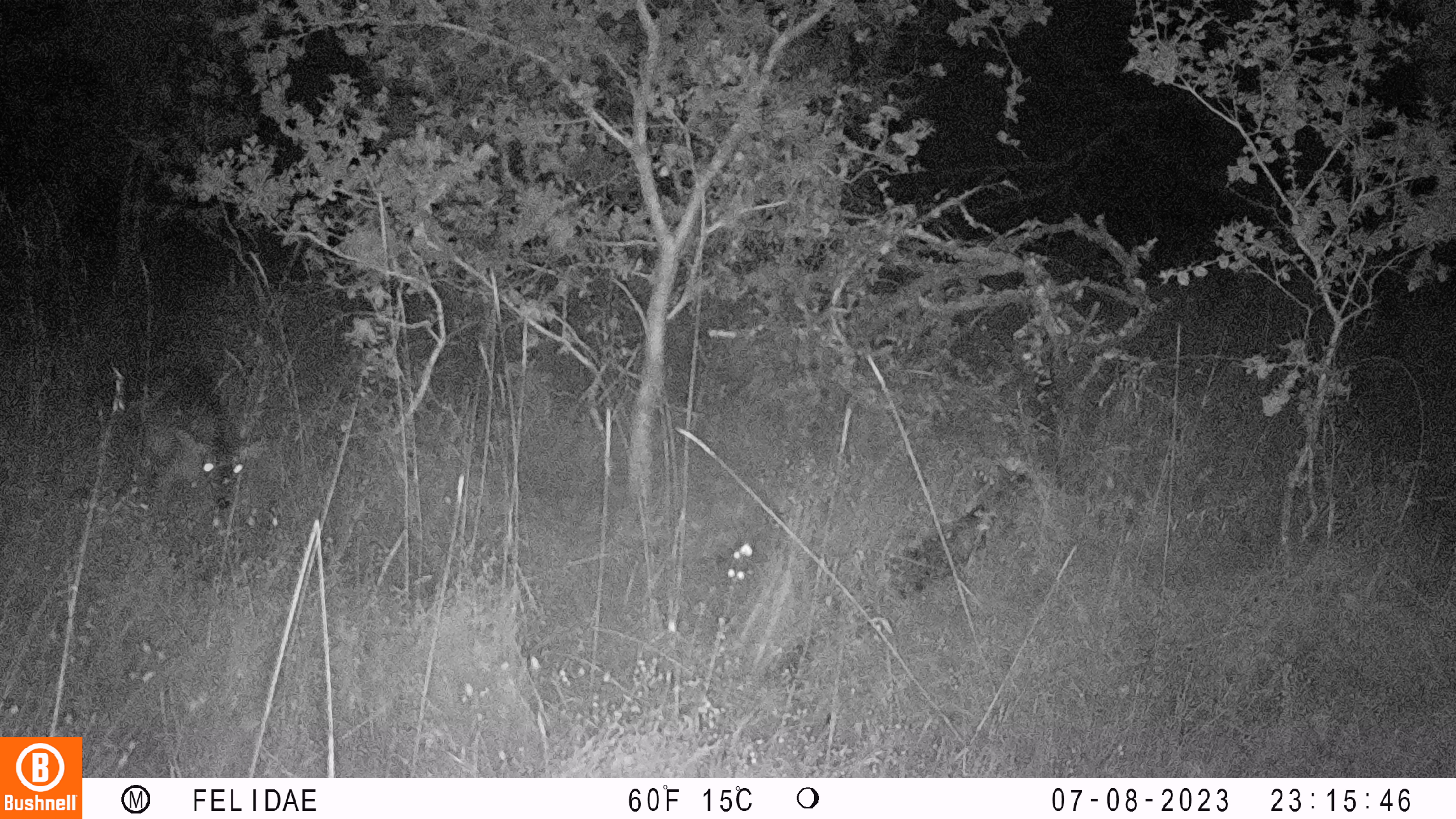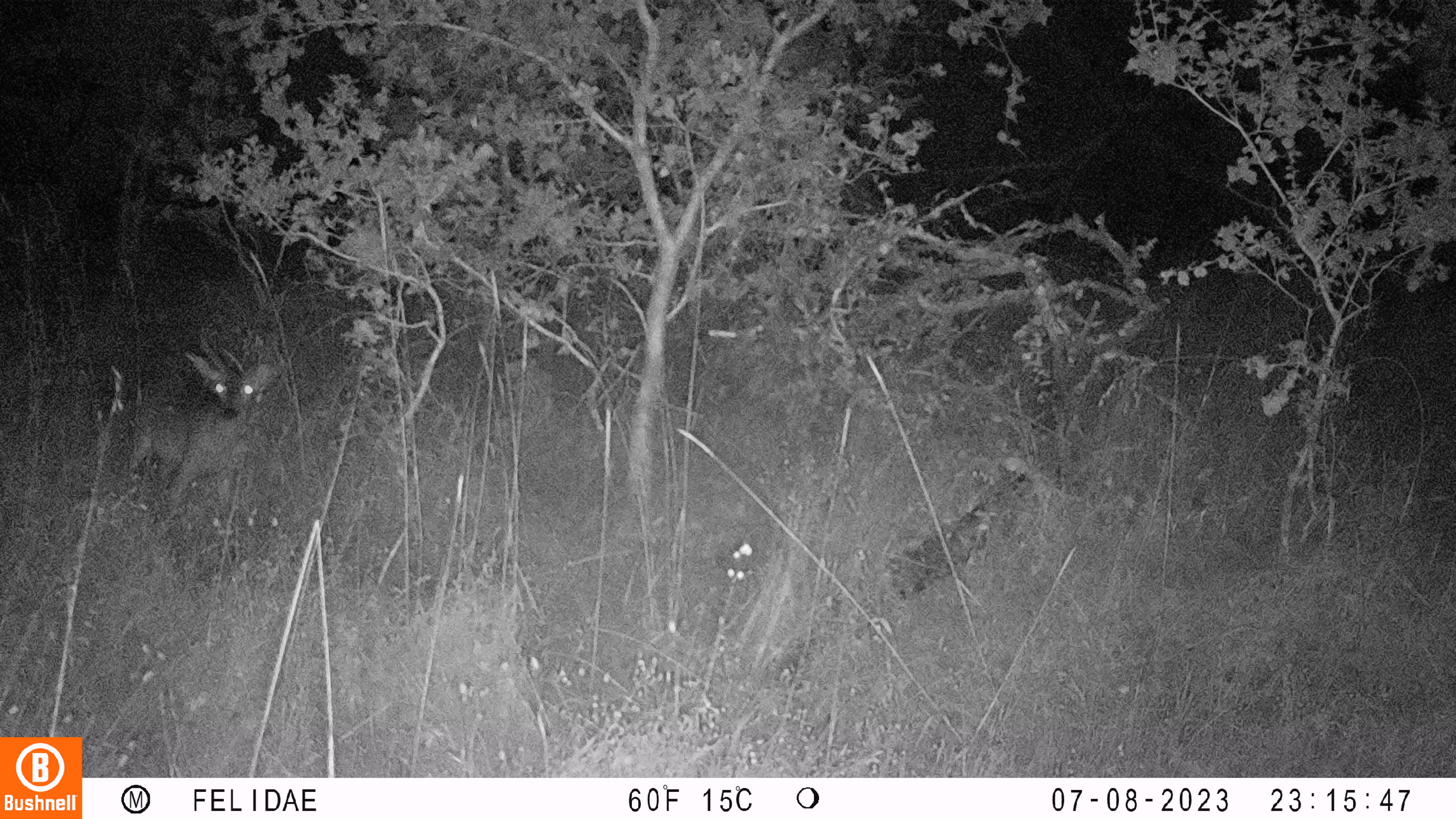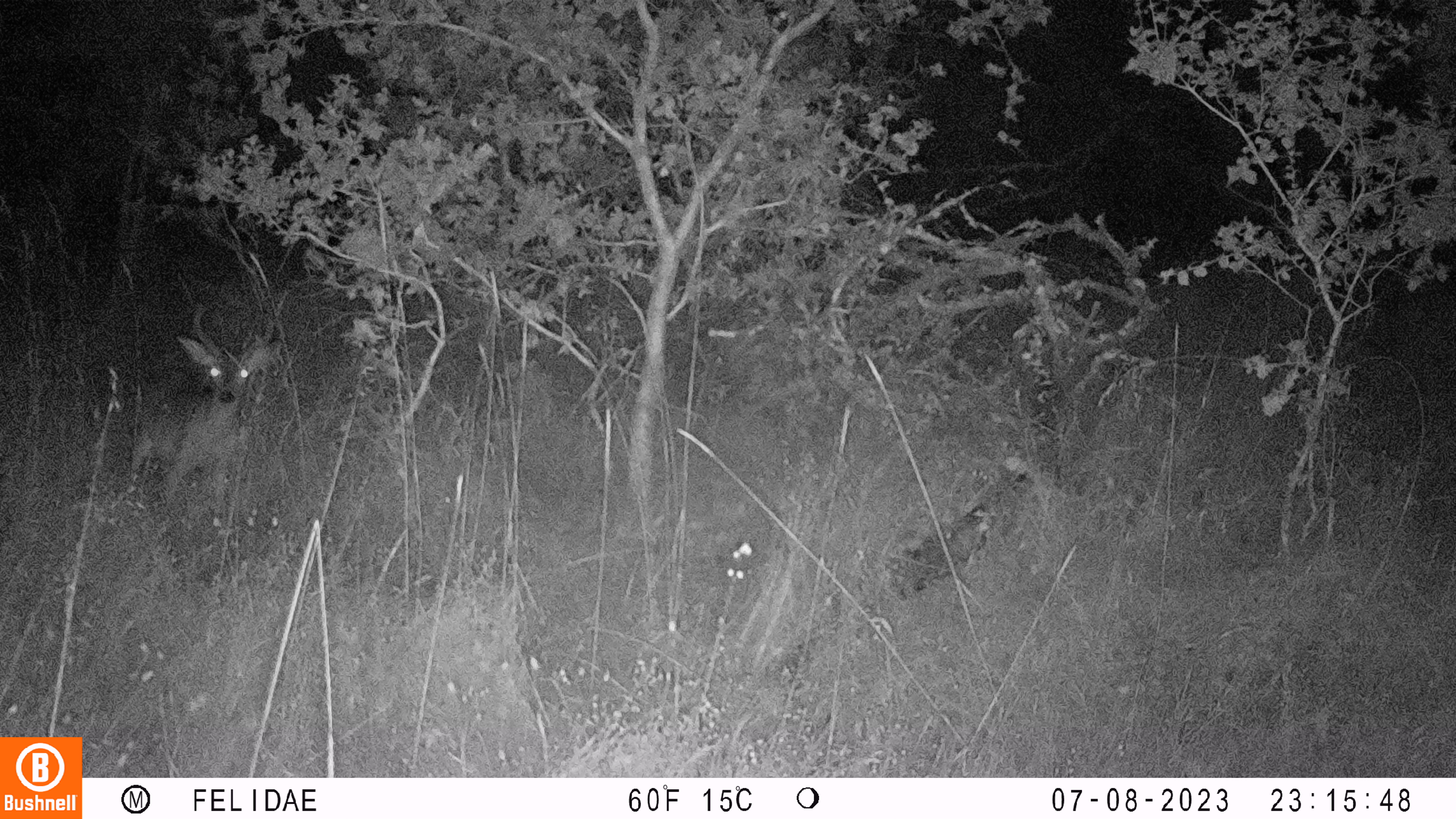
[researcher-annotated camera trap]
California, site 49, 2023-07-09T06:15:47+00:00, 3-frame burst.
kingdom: Animalia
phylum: Chordata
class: Mammalia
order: Artiodactyla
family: Cervidae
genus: Odocoileus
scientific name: Odocoileus hemionus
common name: mule deer